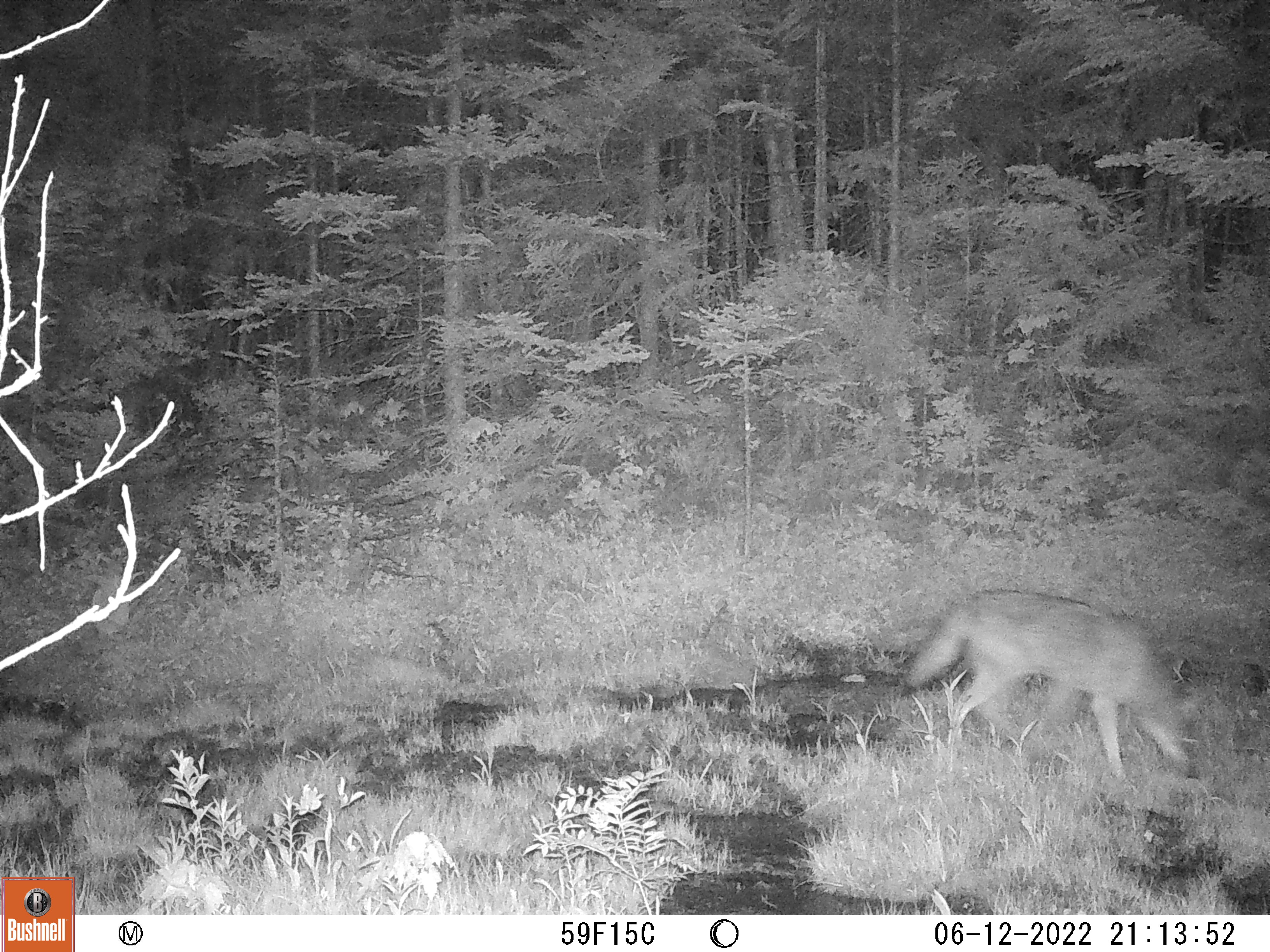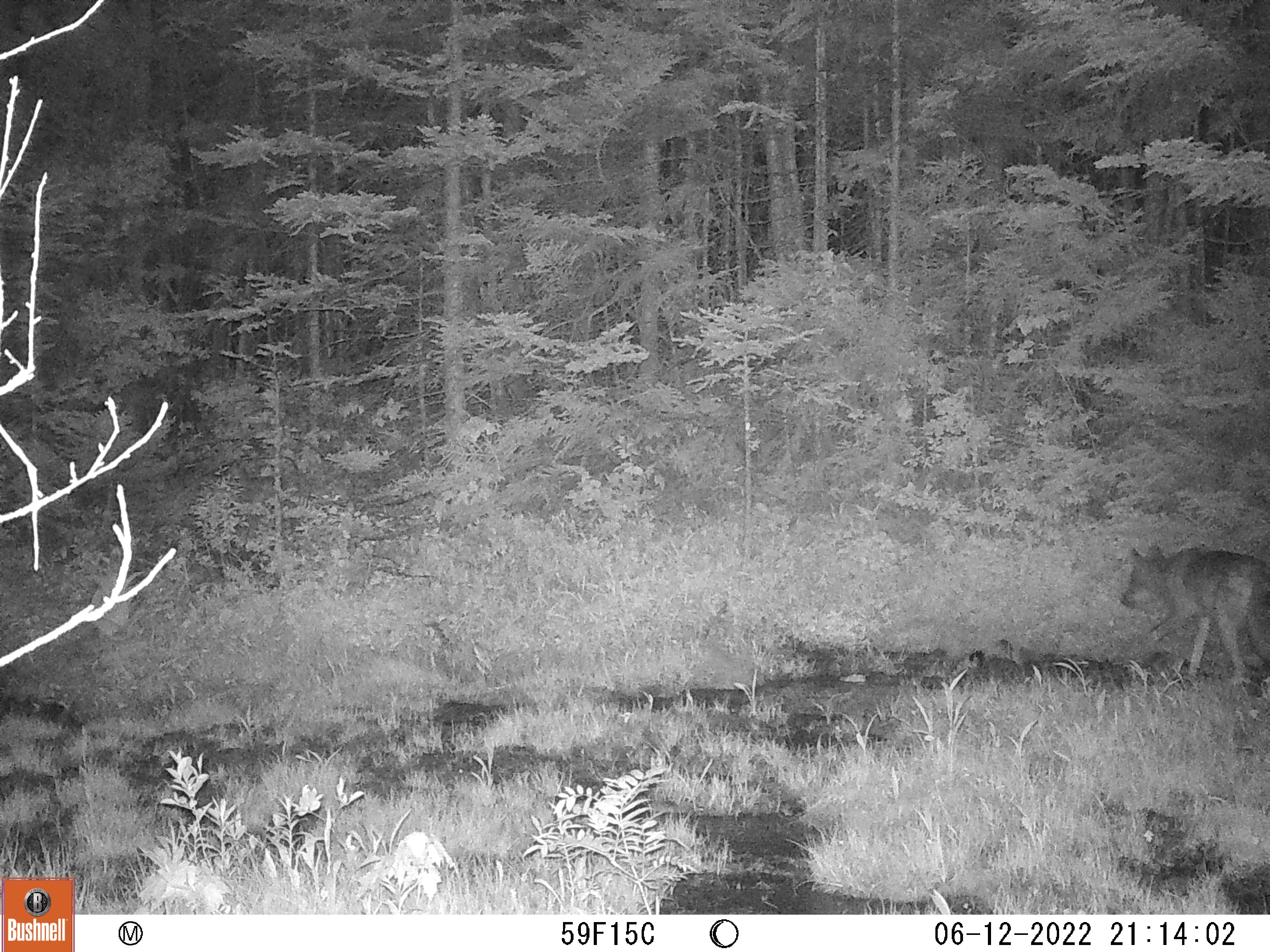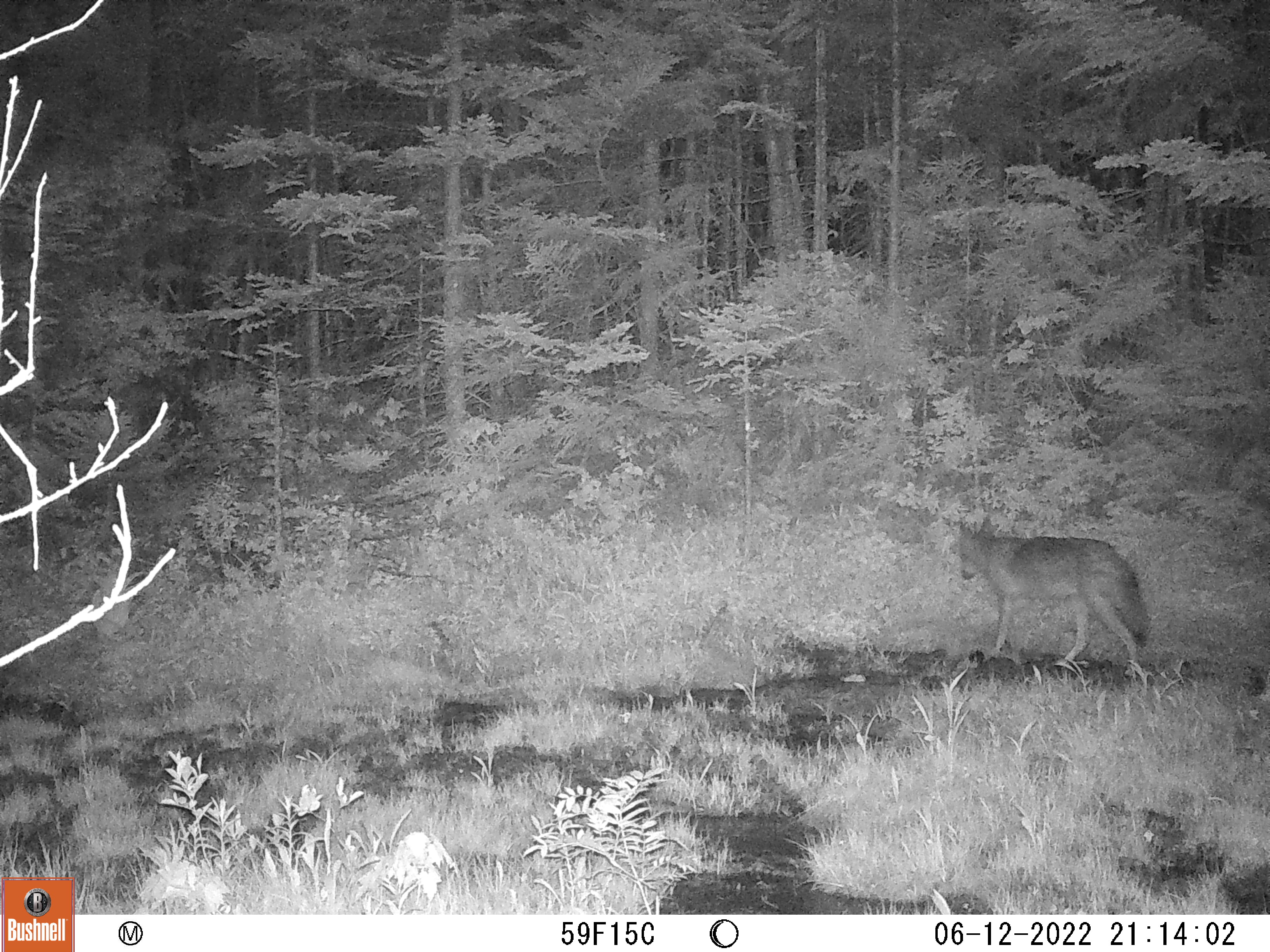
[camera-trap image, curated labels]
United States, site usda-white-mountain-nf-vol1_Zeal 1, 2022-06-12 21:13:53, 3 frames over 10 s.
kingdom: Animalia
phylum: Chordata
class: Mammalia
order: Carnivora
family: Canidae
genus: Canis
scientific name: Canis latrans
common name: coyote